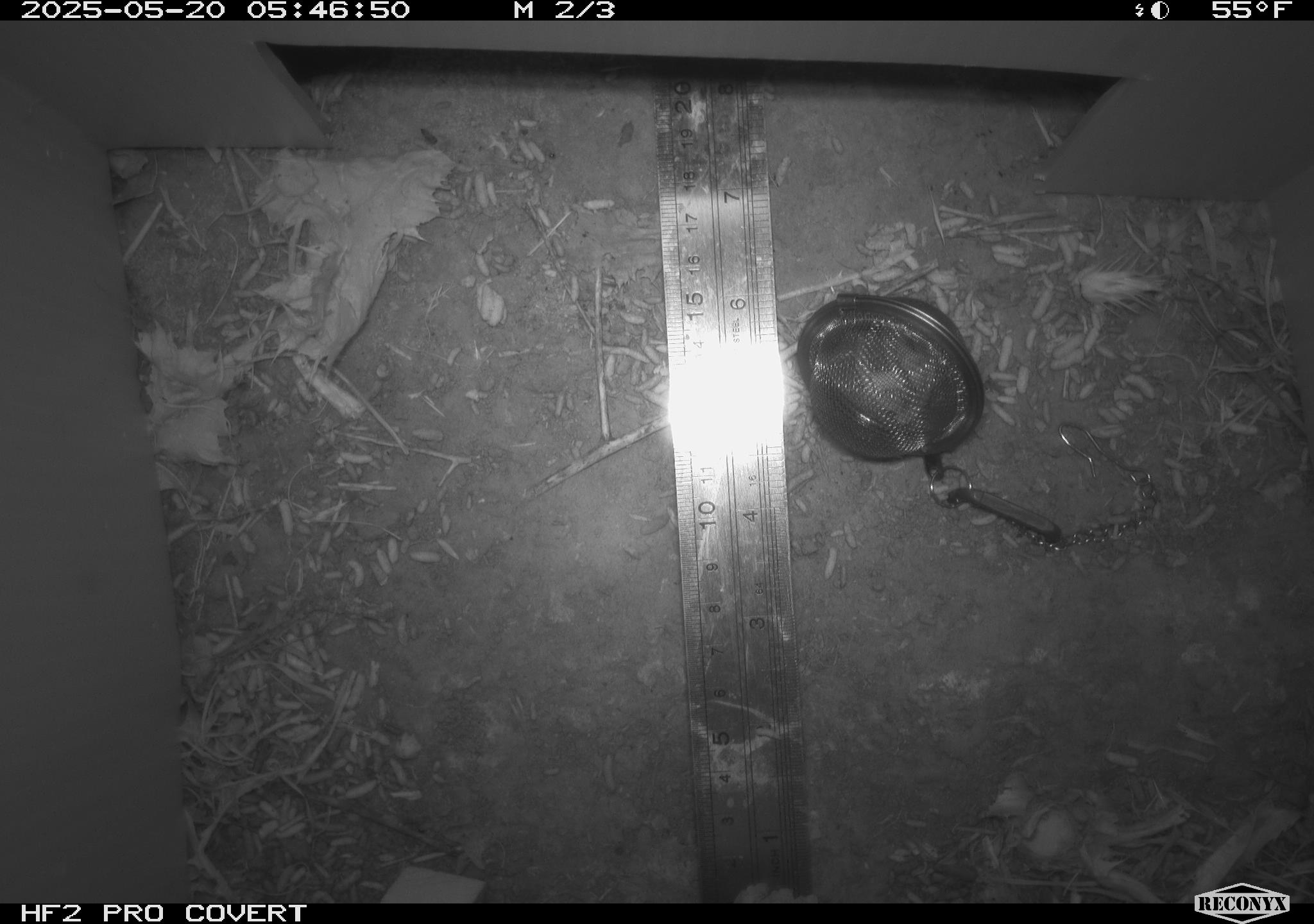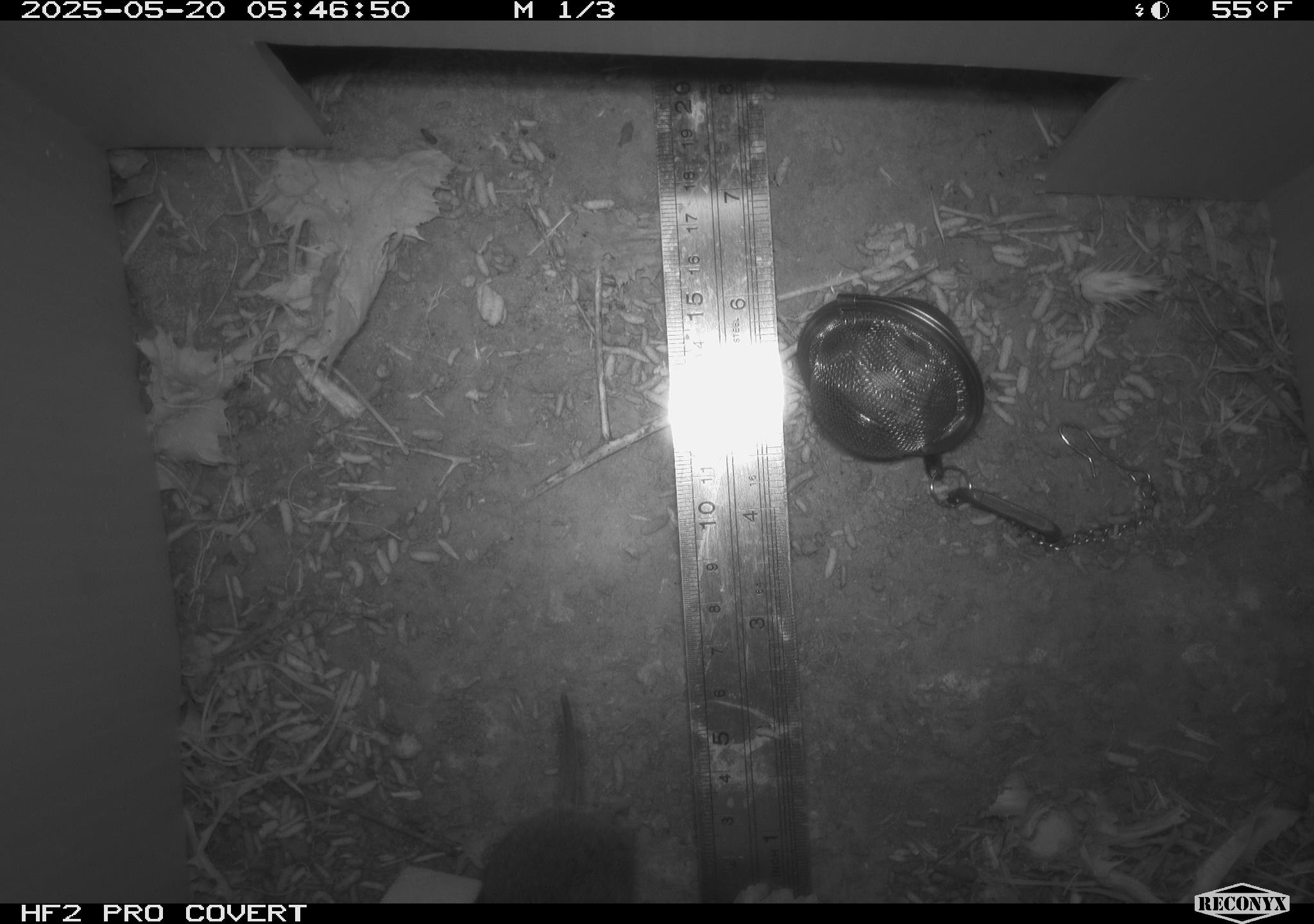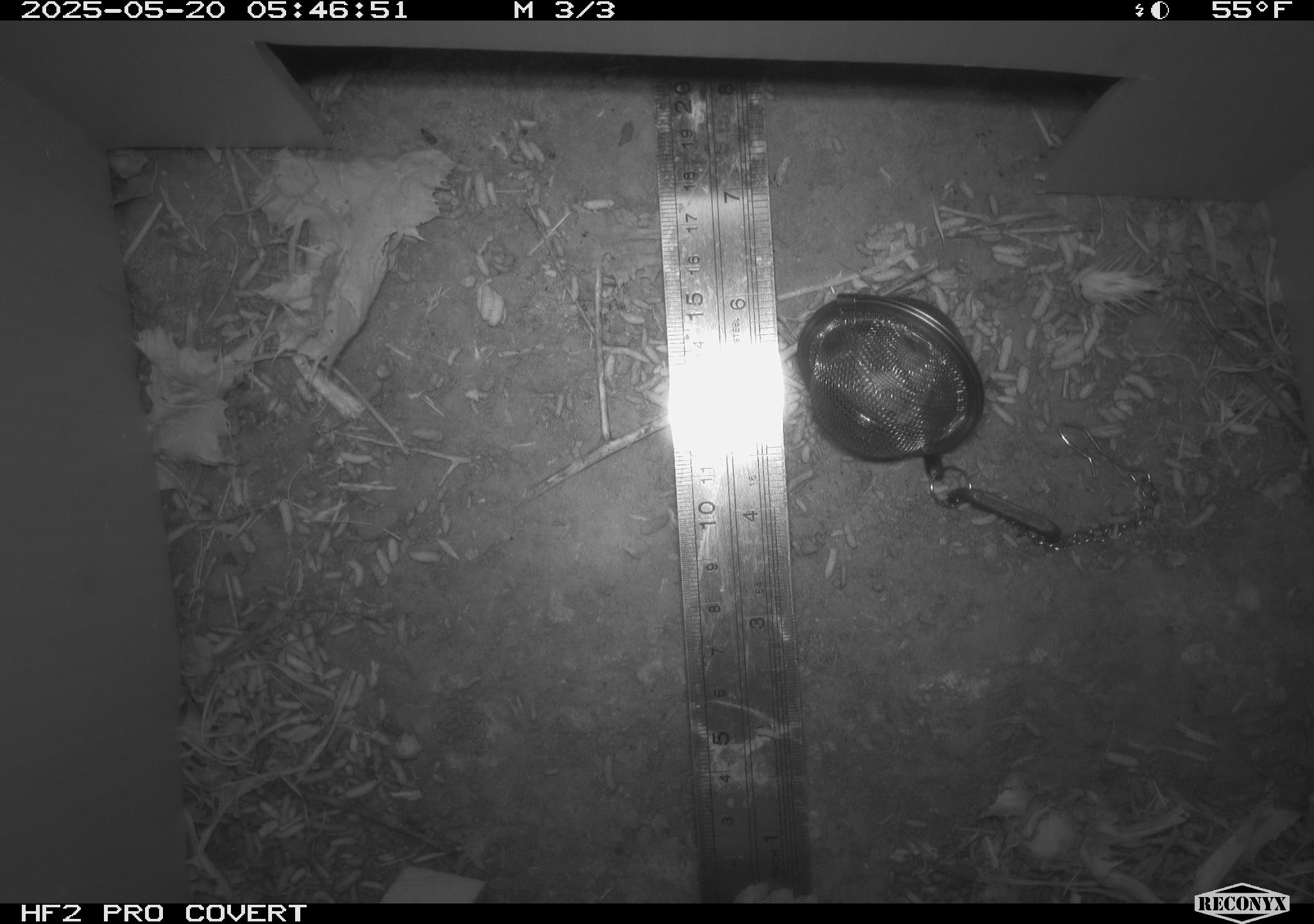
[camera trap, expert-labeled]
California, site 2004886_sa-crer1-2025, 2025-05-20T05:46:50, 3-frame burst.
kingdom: Animalia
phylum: Chordata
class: Mammalia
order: Rodentia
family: Cricetidae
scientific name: Arvicolinae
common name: voles, lemmings, and muskrats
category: arvicolinae subfamily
Arvicolinae subfamily (voles, lemmings, and muskrats) (Arvicolinae).